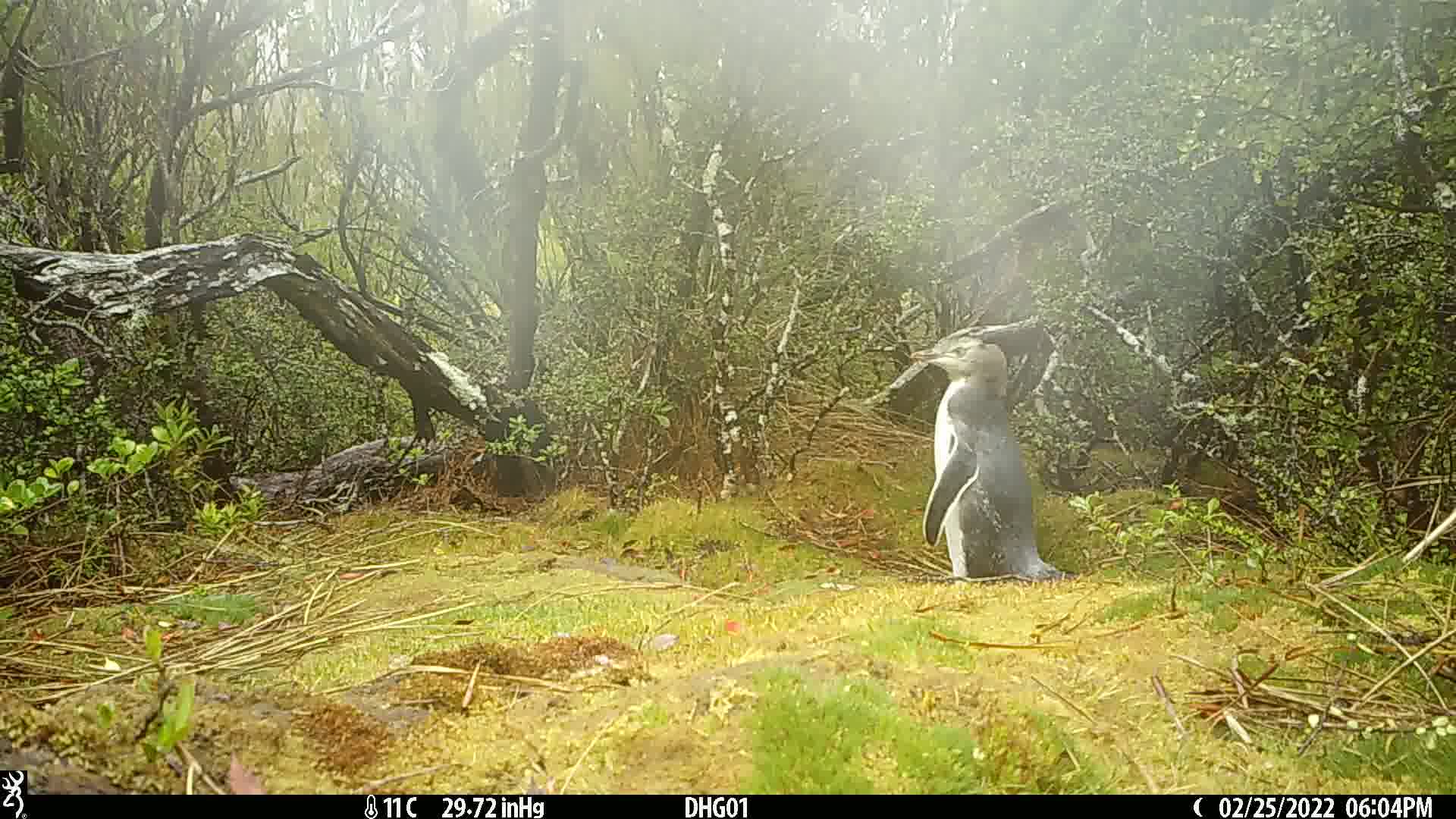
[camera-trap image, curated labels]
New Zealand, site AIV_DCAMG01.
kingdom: Animalia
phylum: Chordata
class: Aves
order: Sphenisciformes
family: Spheniscidae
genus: Megadyptes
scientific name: Megadyptes antipodes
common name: yellow-eyed penguin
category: yellow eyed penguin